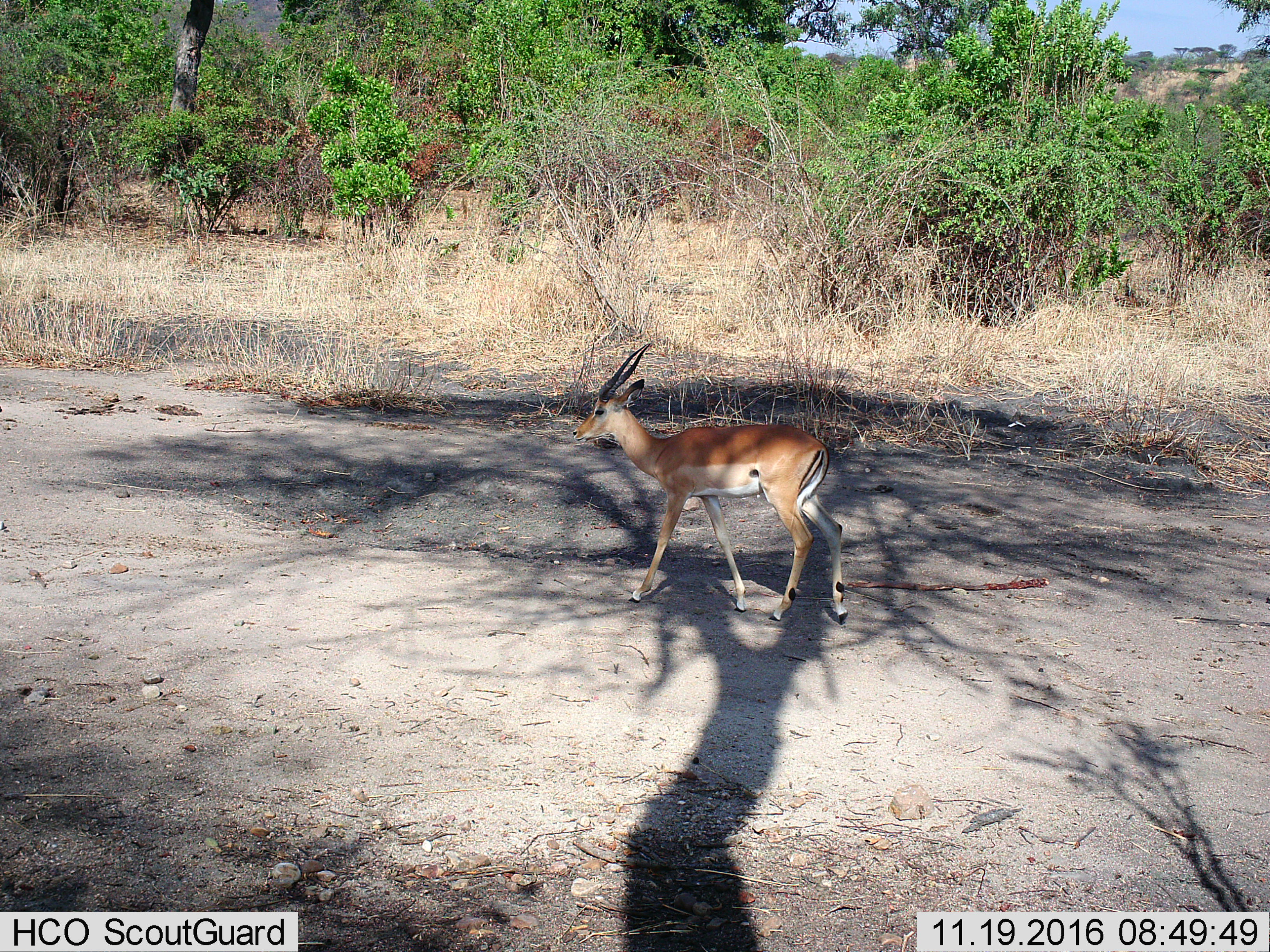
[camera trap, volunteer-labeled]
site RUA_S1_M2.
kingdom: Animalia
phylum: Chordata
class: Mammalia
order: Artiodactyla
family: Bovidae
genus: Aepyceros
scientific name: Aepyceros melampus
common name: impala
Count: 1.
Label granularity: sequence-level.